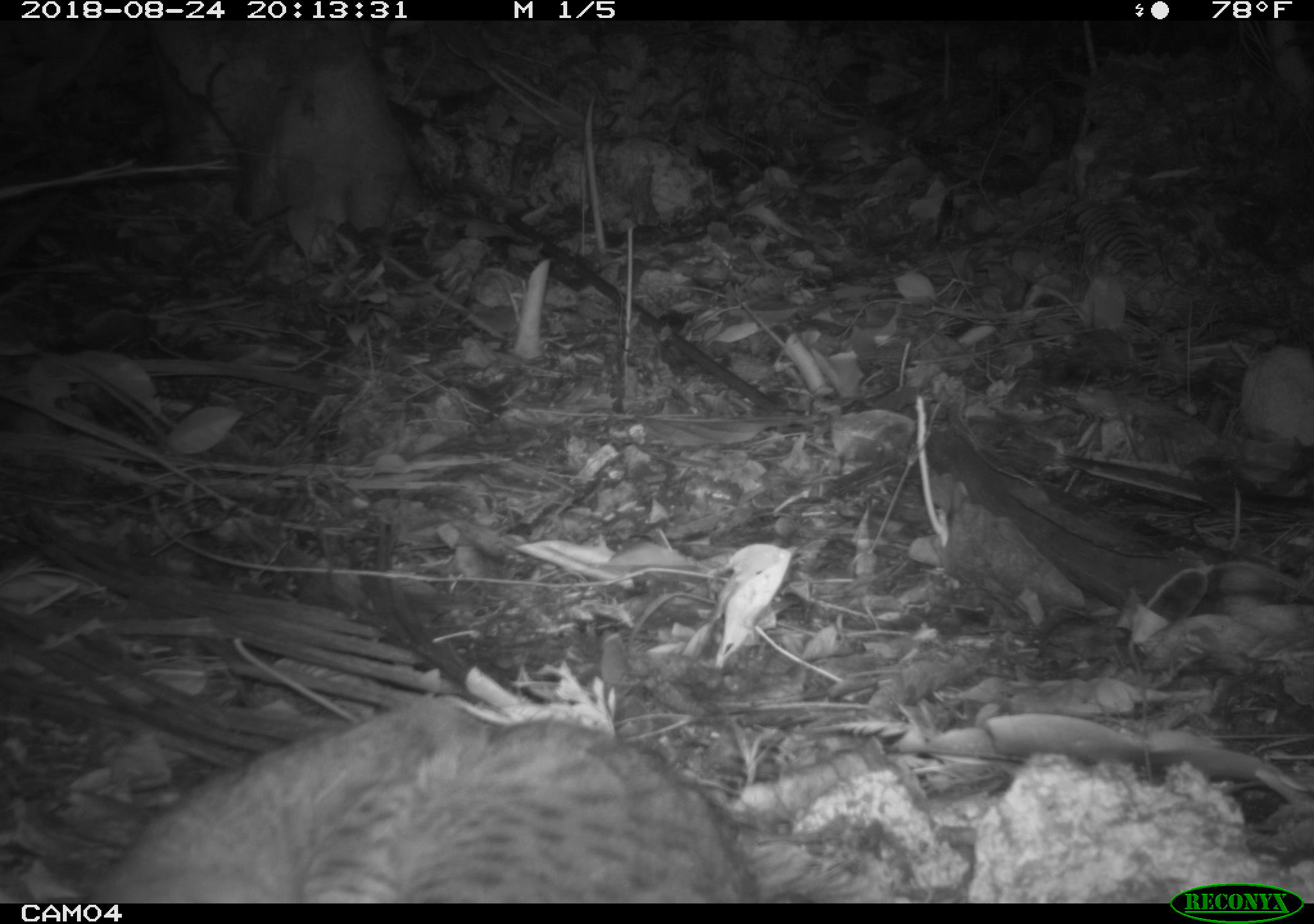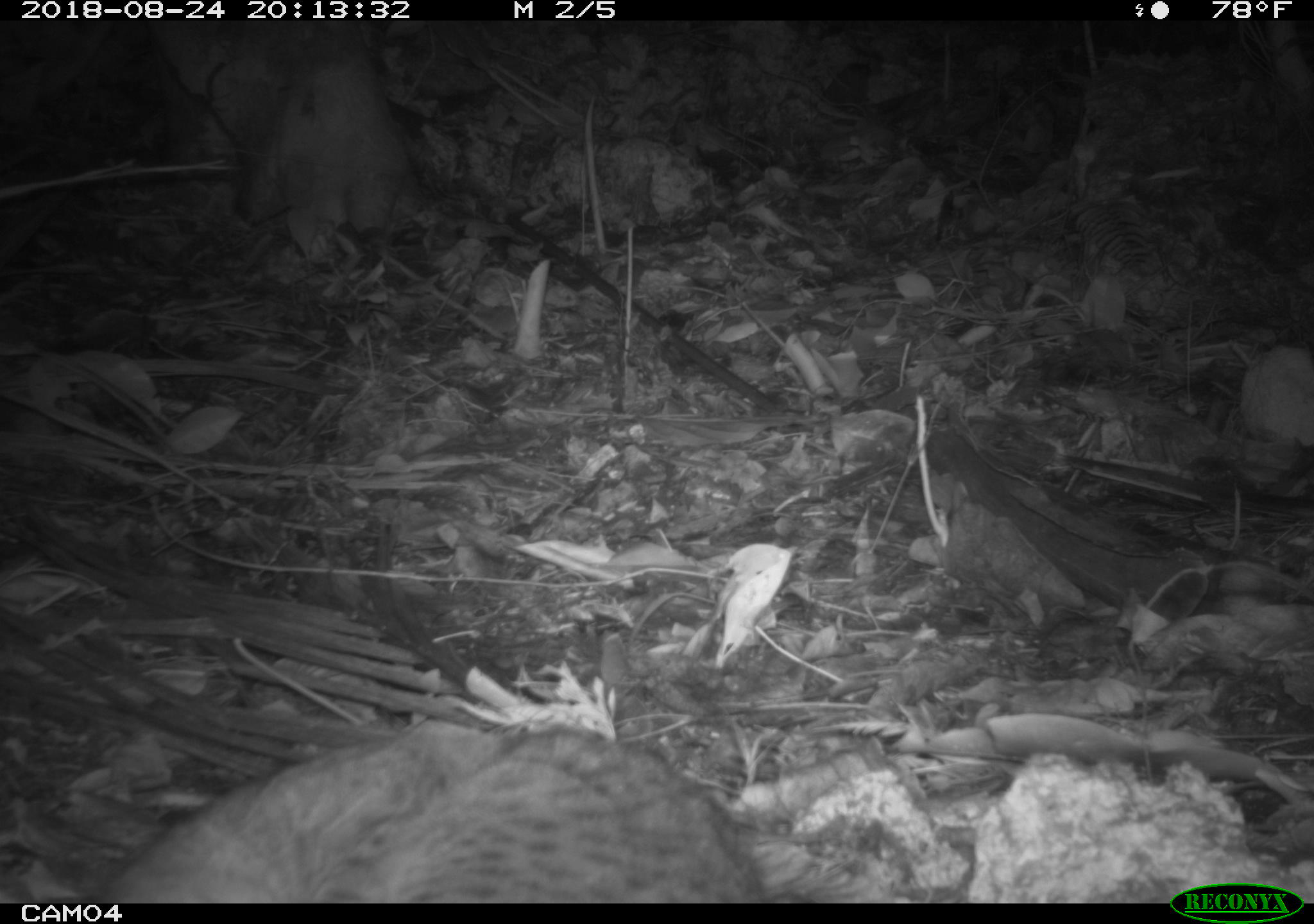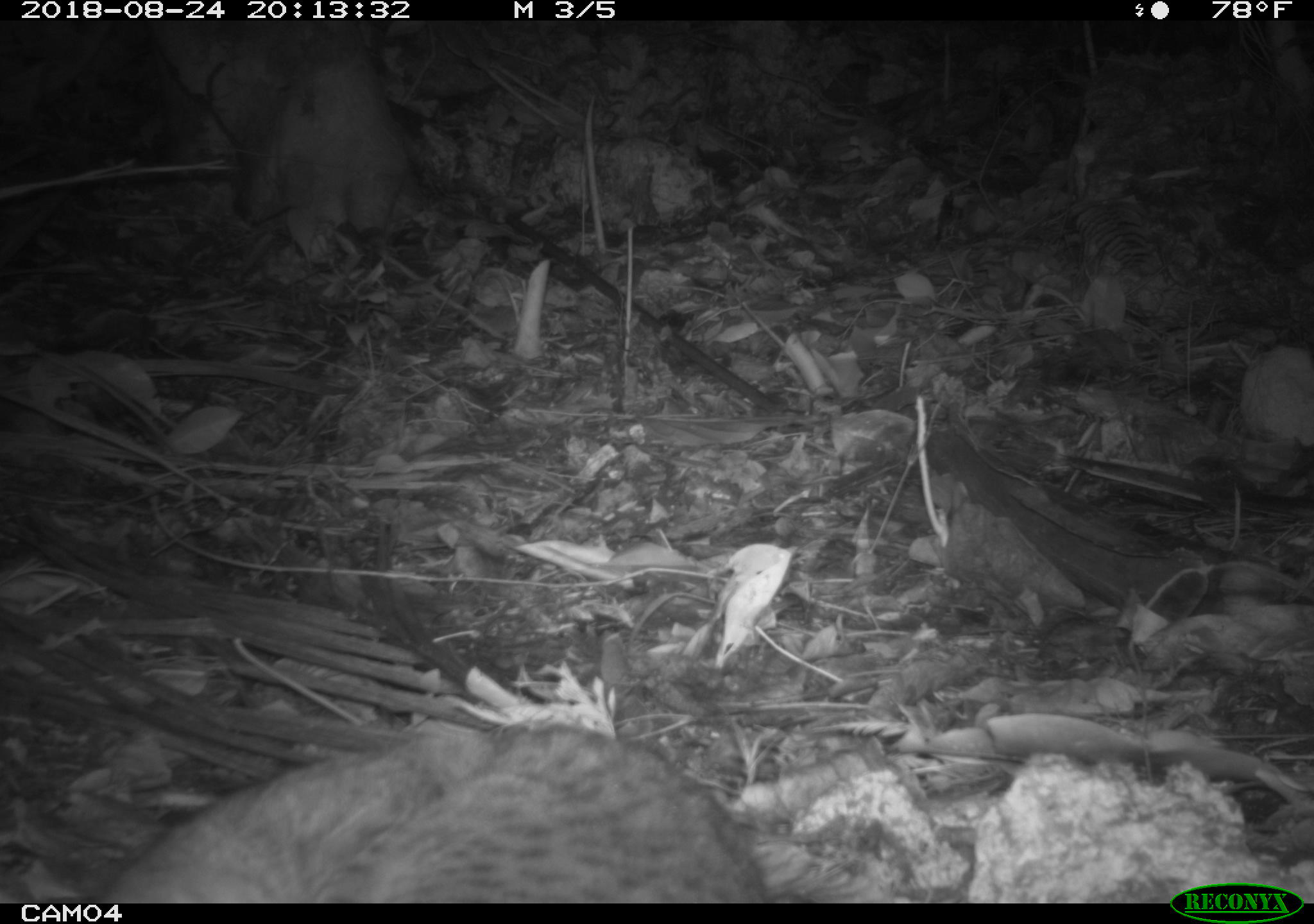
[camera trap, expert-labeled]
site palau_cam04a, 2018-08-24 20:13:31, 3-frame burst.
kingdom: Animalia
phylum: Chordata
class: Mammalia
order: Carnivora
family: Felidae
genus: Felis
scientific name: Felis catus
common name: cat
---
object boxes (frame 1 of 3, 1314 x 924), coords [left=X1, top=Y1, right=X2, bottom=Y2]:
cat: [left=66, top=696, right=765, bottom=900]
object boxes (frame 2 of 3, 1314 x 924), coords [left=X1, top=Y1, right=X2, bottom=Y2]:
cat: [left=89, top=721, right=780, bottom=902]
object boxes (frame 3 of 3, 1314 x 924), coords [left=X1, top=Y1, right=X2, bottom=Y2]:
cat: [left=92, top=721, right=780, bottom=899]